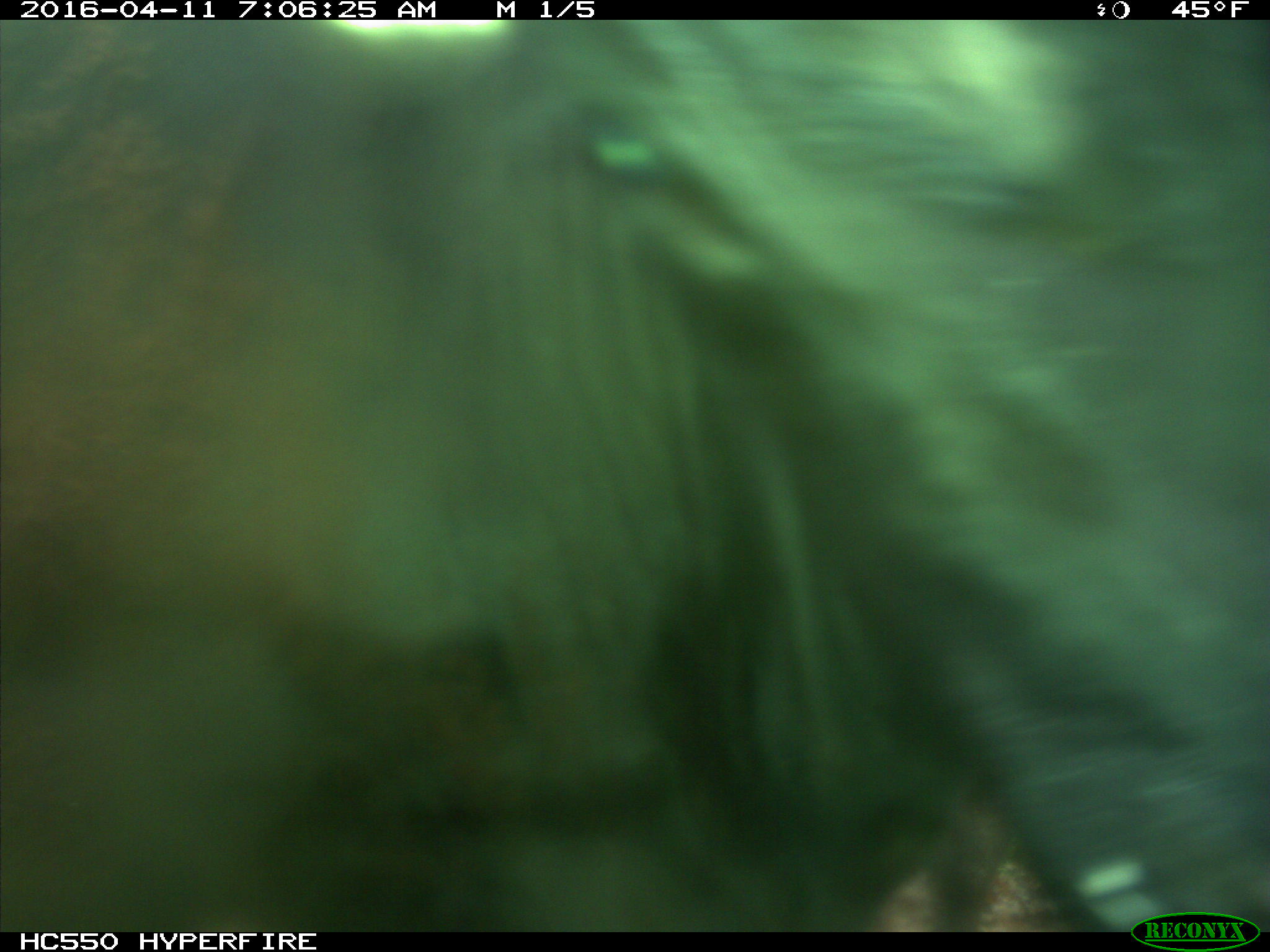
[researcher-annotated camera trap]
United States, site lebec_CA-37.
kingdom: Animalia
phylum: Chordata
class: Mammalia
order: Artiodactyla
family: Bovidae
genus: Bos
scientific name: Bos taurus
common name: domestic cow